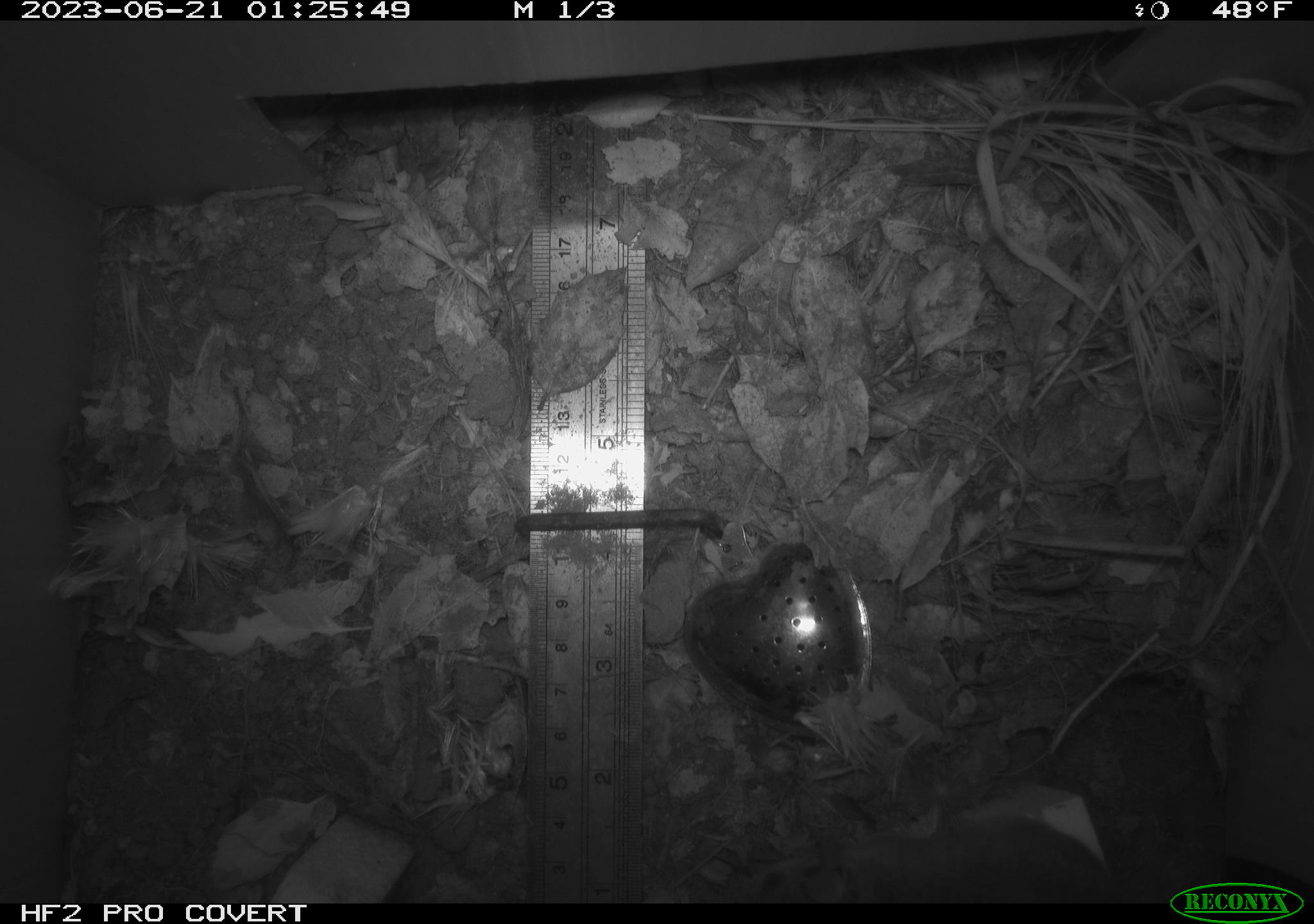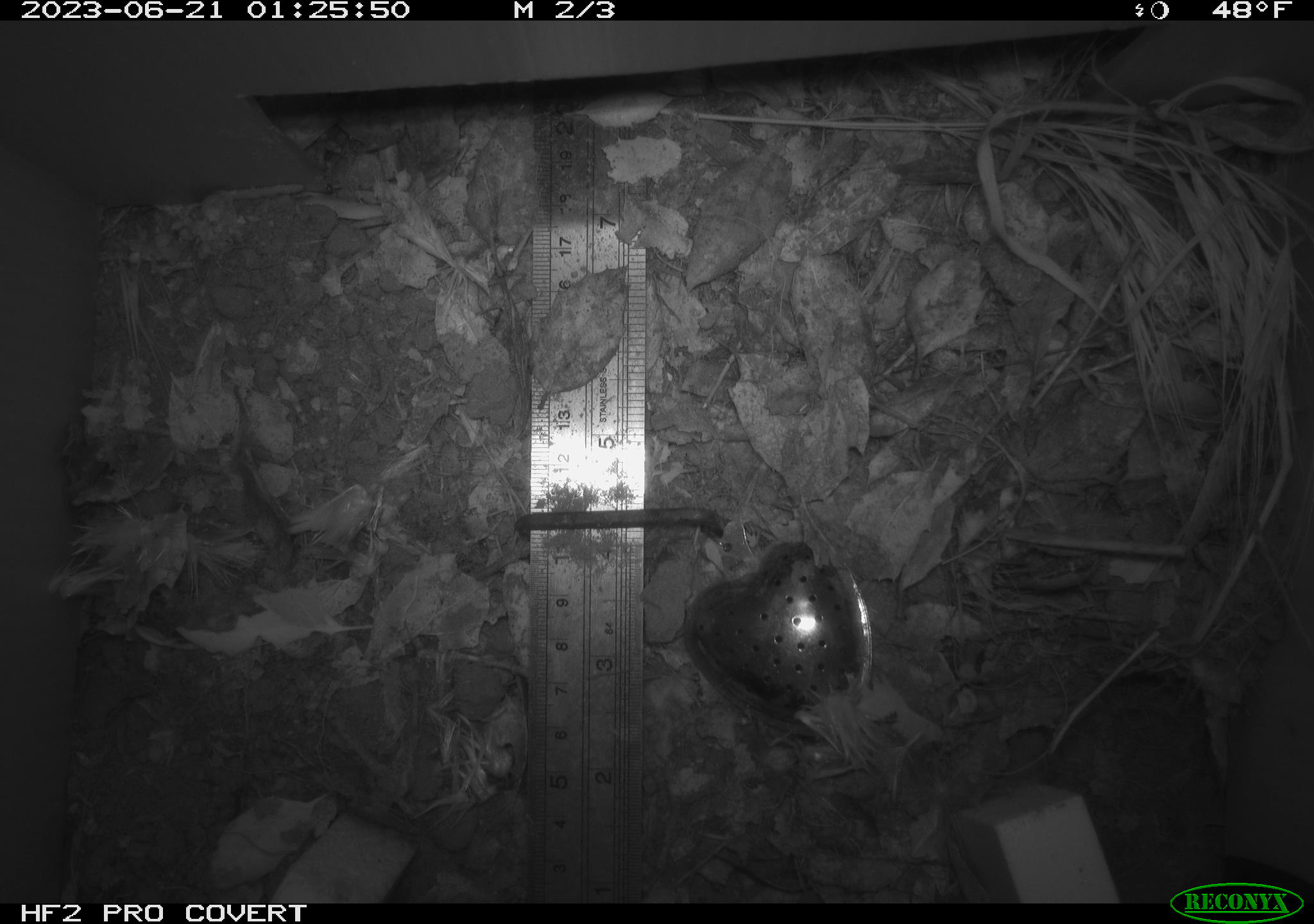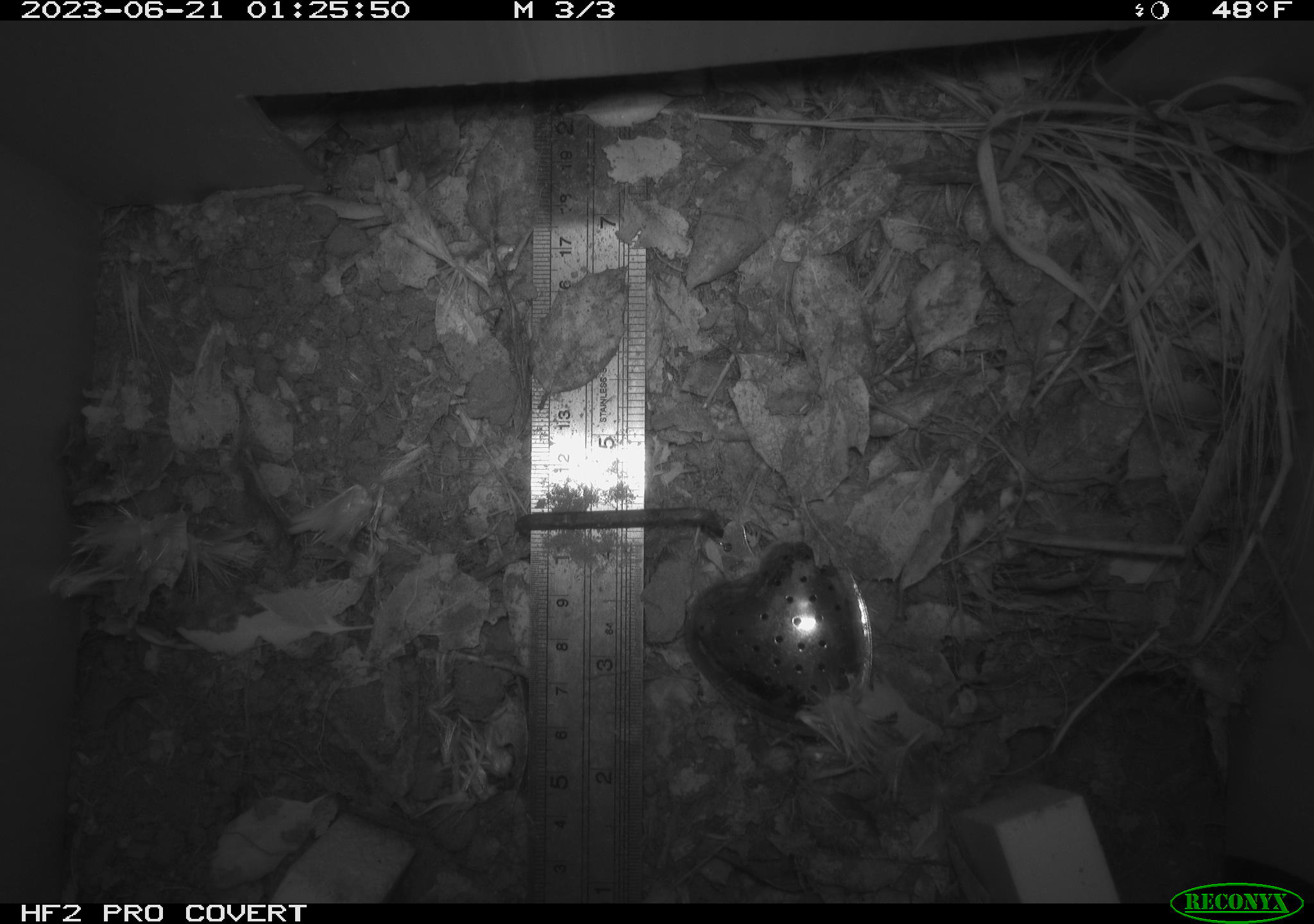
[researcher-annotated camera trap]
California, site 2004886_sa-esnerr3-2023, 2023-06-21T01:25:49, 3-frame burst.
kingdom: Animalia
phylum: Chordata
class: Mammalia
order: Rodentia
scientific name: Rodentia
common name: mouse species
Mouse species (Rodentia).